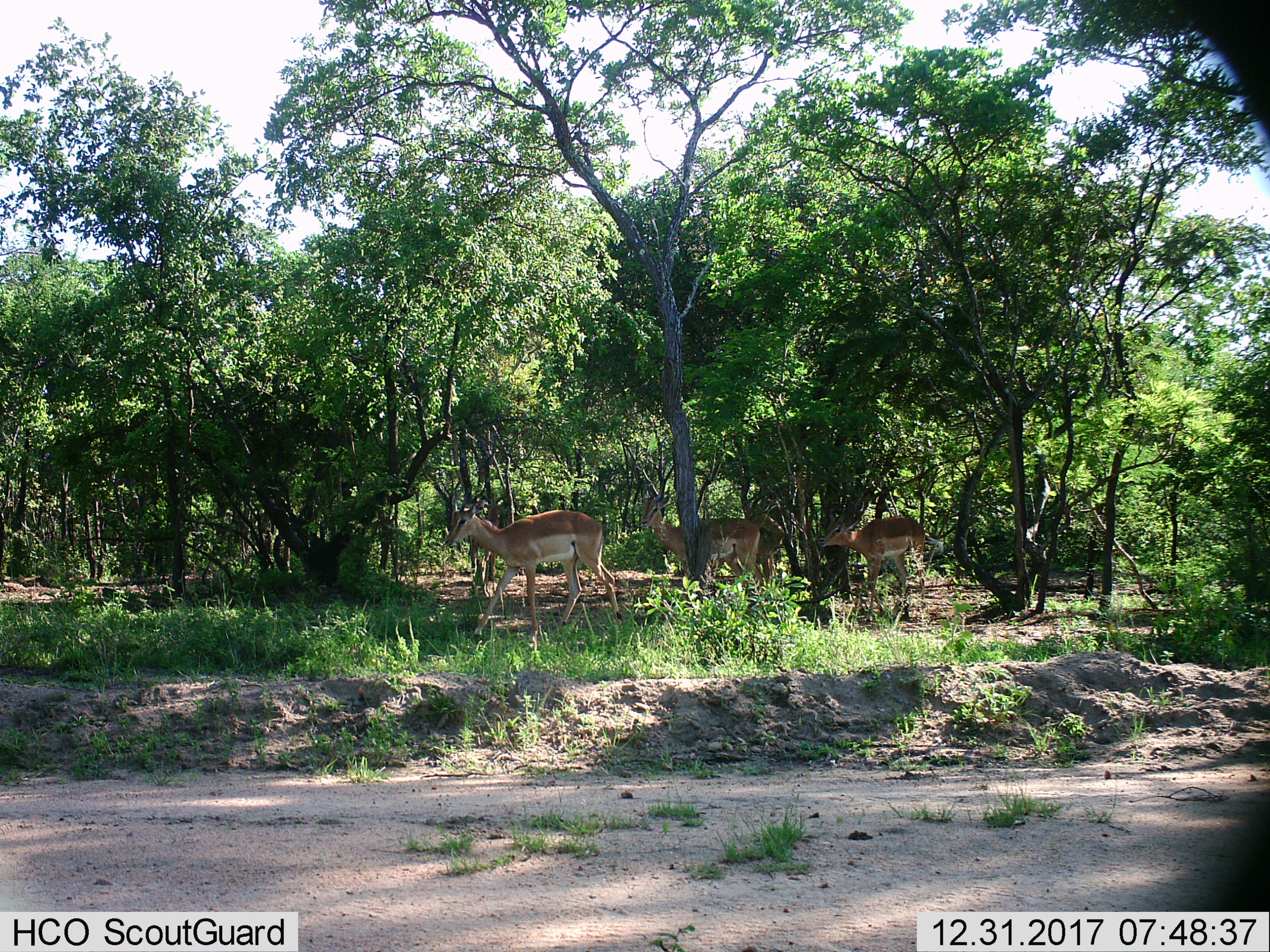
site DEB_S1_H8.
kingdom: Animalia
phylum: Chordata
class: Mammalia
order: Artiodactyla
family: Bovidae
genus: Aepyceros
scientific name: Aepyceros melampus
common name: impala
Impala (Aepyceros melampus), count 3. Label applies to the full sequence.